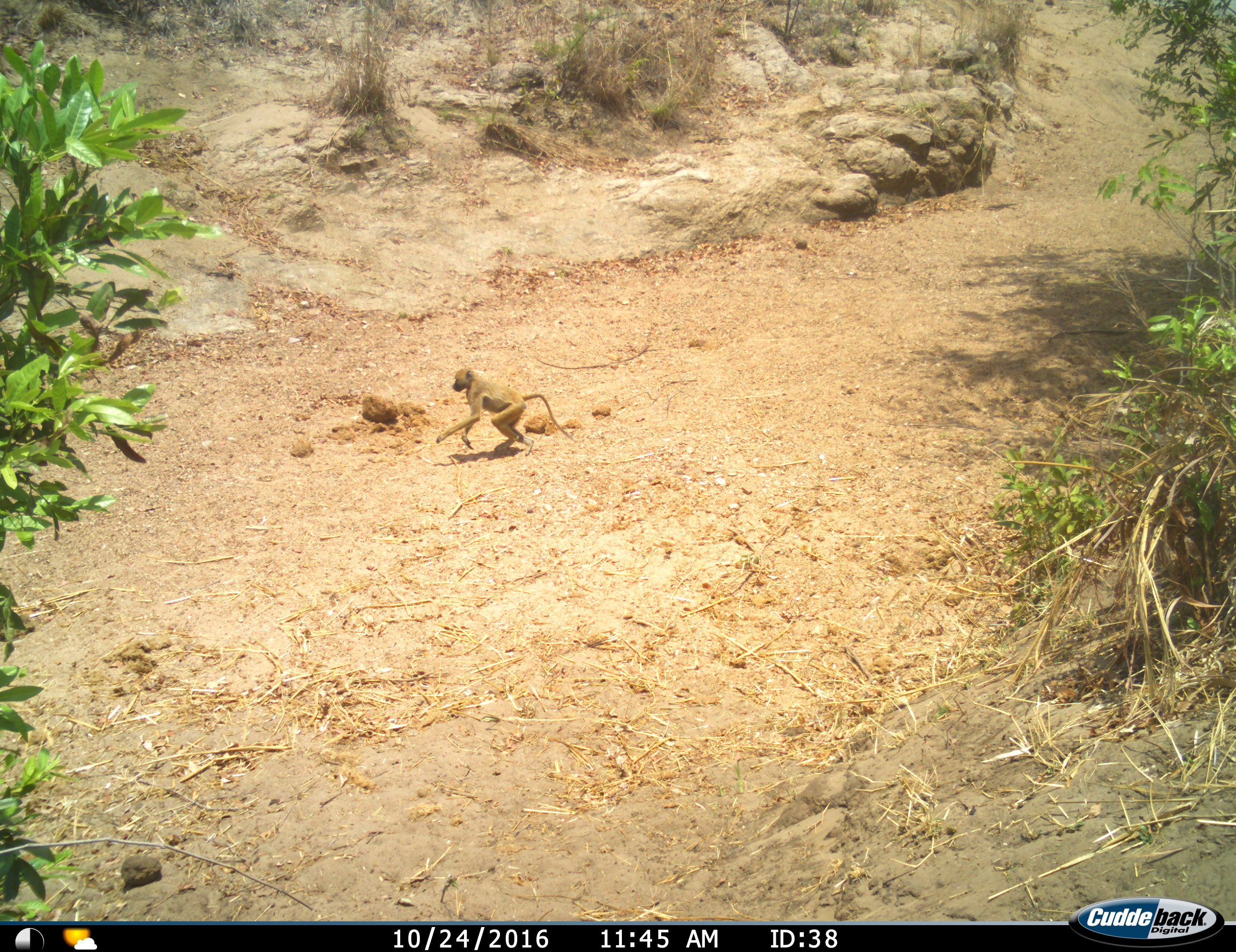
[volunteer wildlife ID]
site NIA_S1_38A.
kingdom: Animalia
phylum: Chordata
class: Mammalia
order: Primates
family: Cercopithecidae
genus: Papio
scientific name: Papio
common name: baboon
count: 1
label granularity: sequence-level